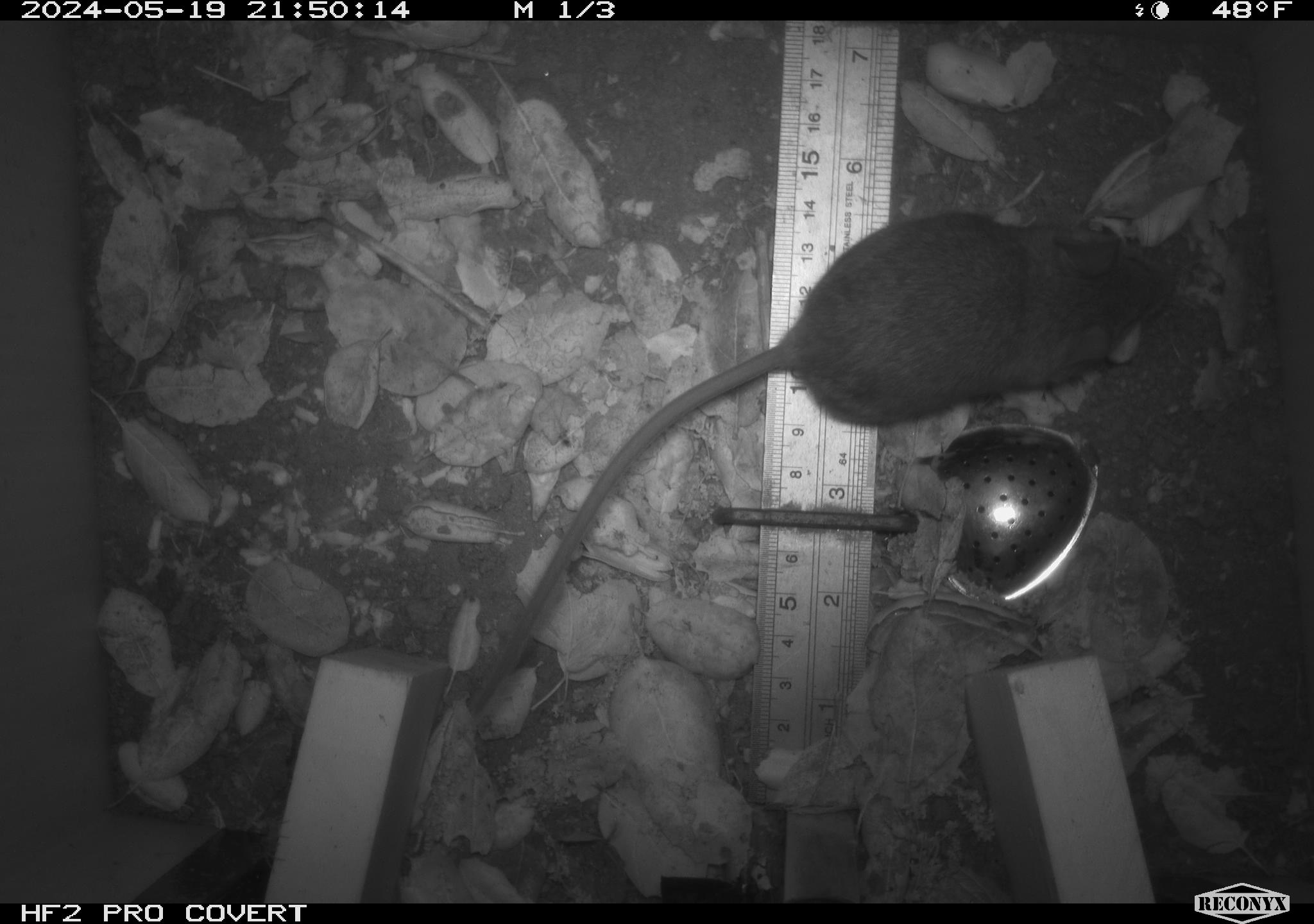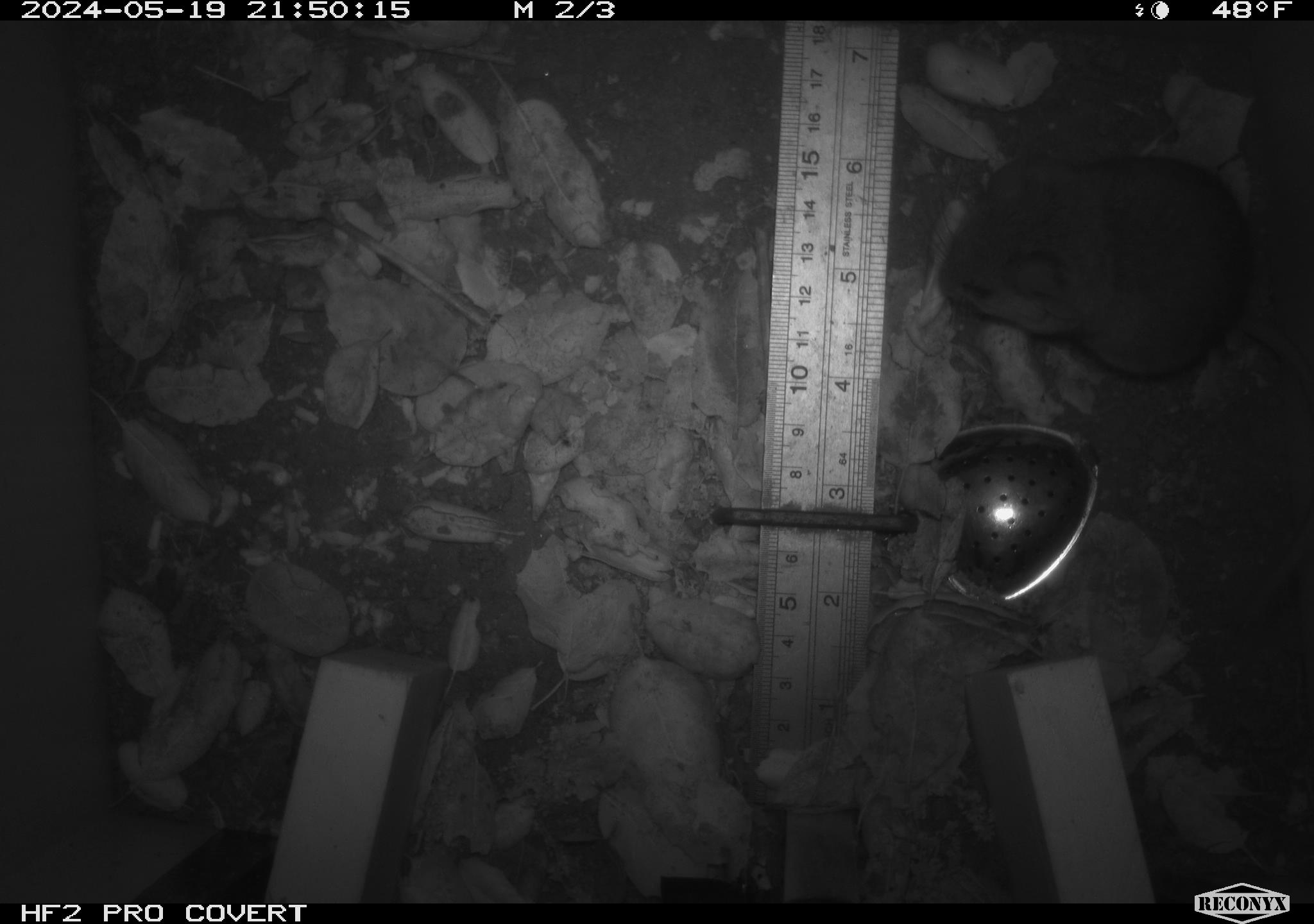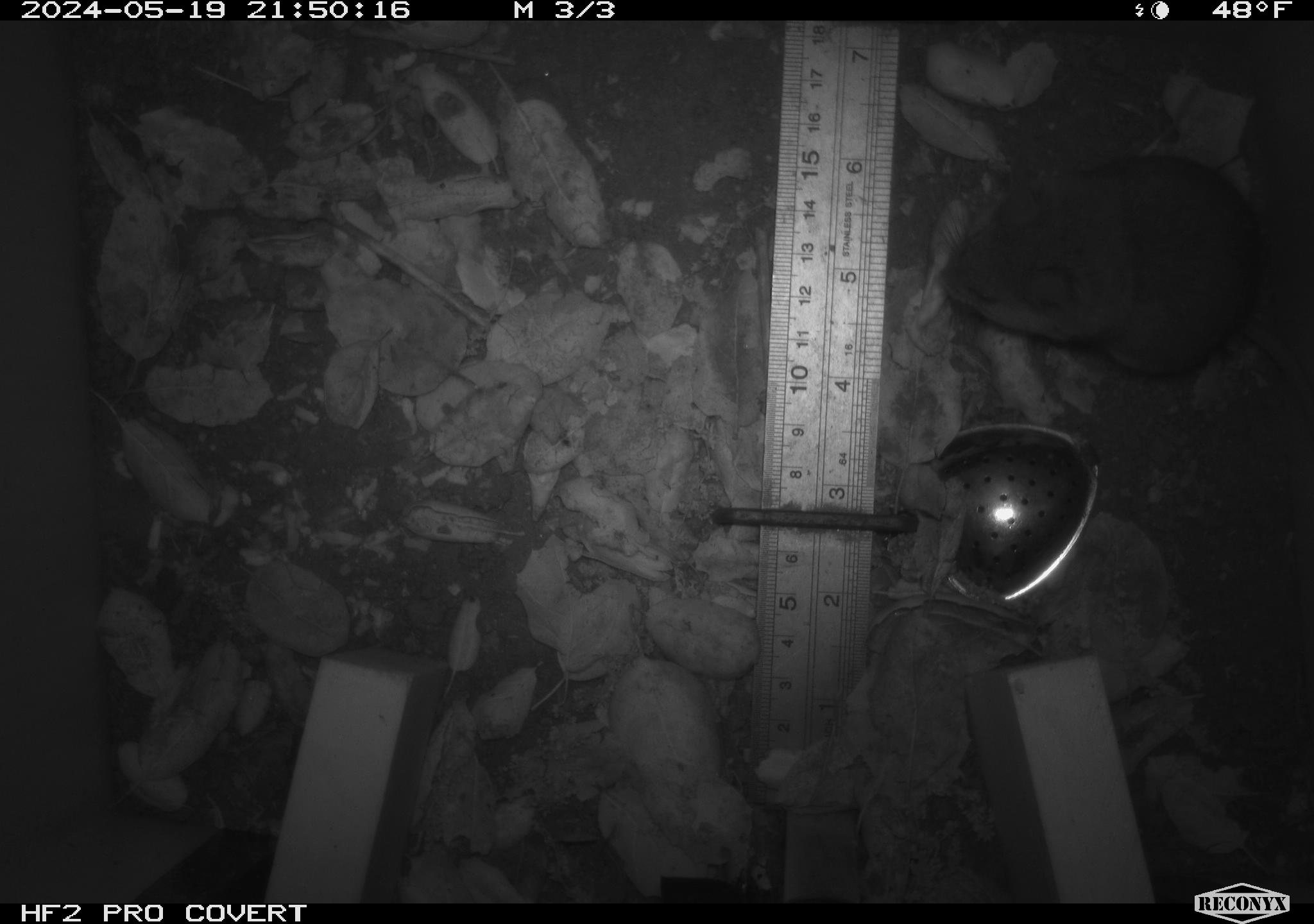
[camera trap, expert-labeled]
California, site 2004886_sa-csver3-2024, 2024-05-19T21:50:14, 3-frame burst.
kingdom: Animalia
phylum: Chordata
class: Mammalia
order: Rodentia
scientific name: Rodentia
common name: rodent